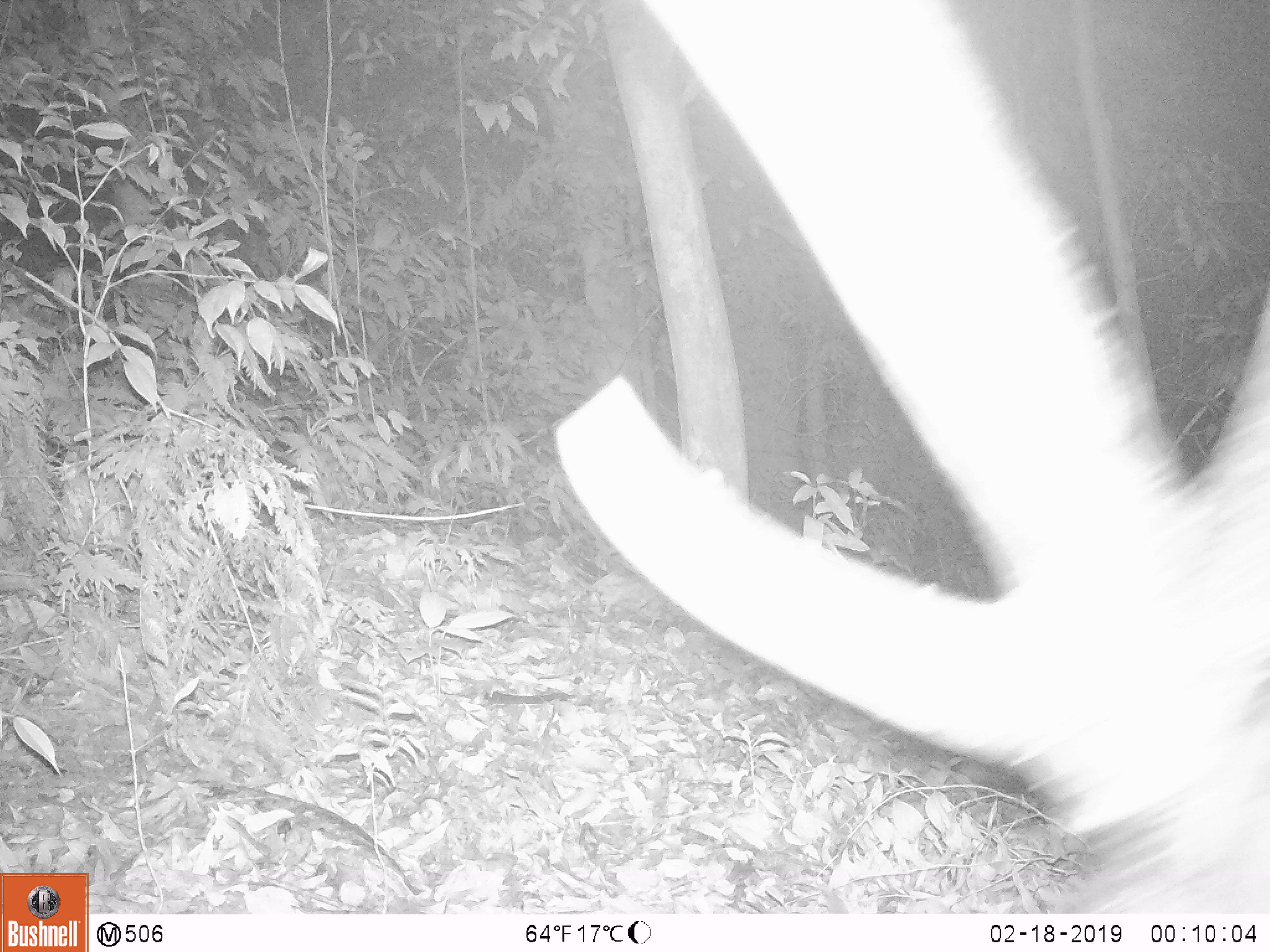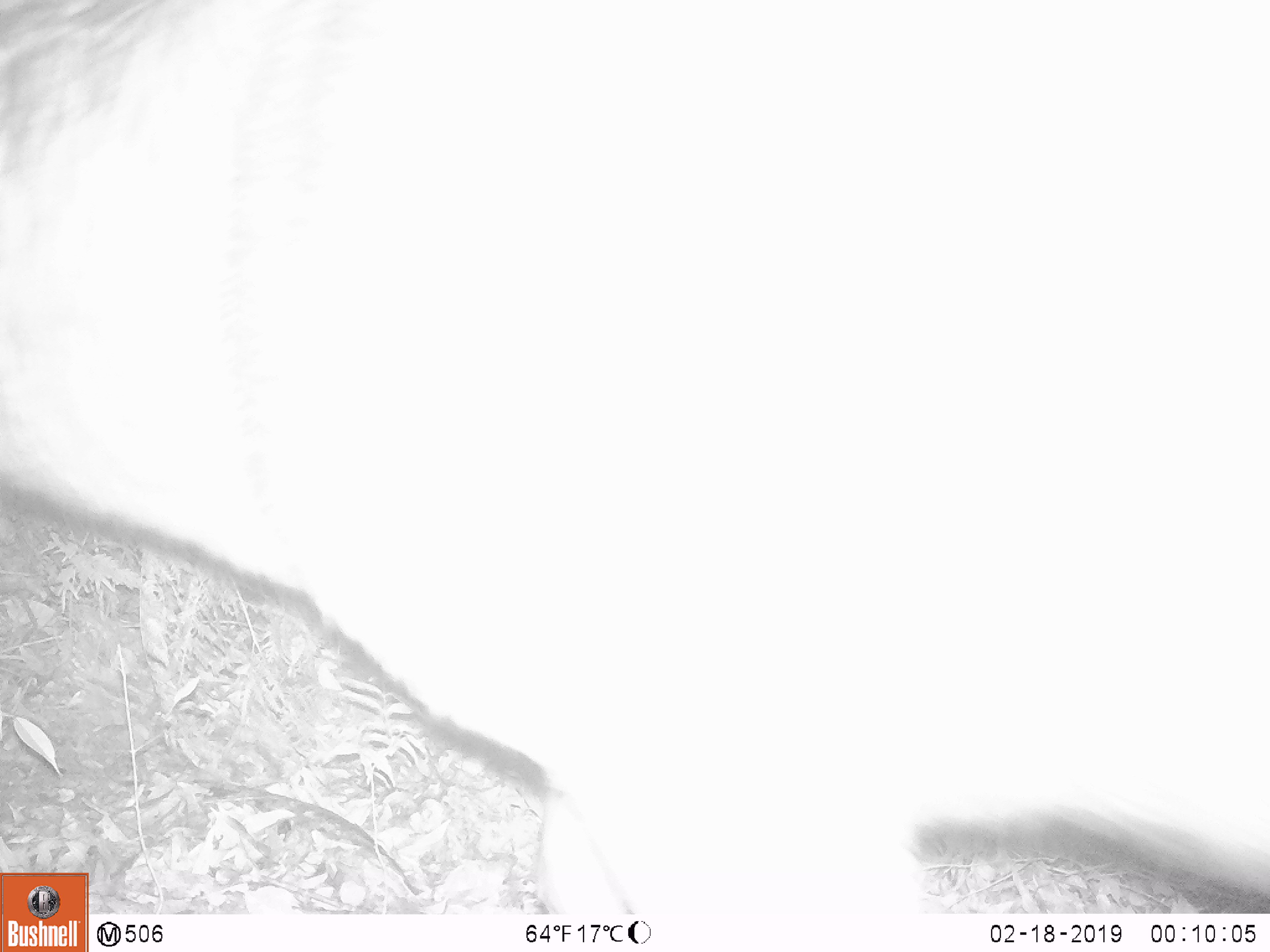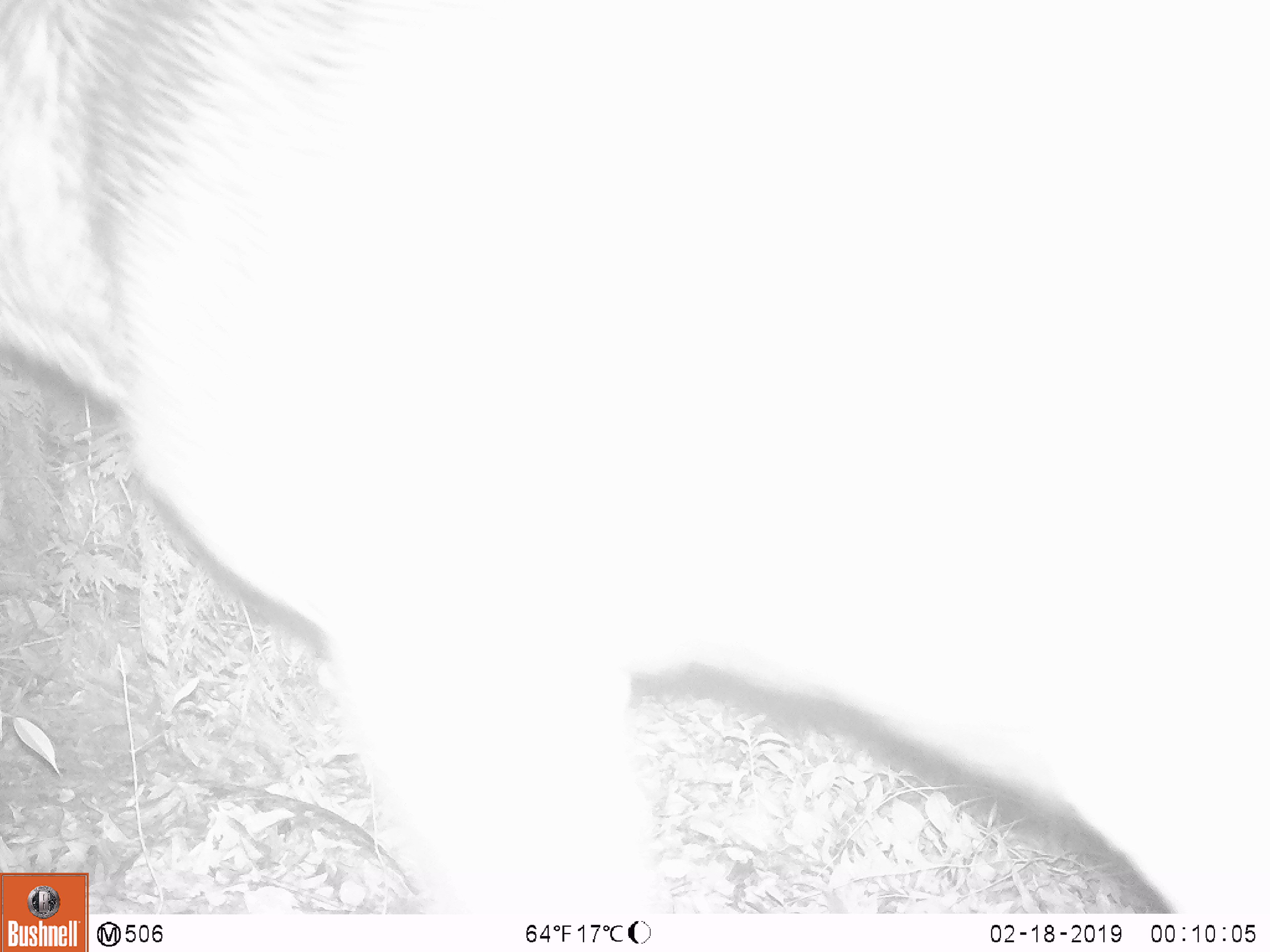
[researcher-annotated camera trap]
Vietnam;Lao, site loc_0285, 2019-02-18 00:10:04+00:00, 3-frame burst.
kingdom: Animalia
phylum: Chordata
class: Mammalia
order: Artiodactyla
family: Cervidae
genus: Rusa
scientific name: Rusa unicolor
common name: sambar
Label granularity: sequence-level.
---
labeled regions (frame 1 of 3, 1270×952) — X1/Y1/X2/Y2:
sambar: 538/0/1270/910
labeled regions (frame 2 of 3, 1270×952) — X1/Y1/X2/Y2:
sambar: 0/0/1270/911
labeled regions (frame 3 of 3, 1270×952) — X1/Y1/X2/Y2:
sambar: 0/0/1269/906